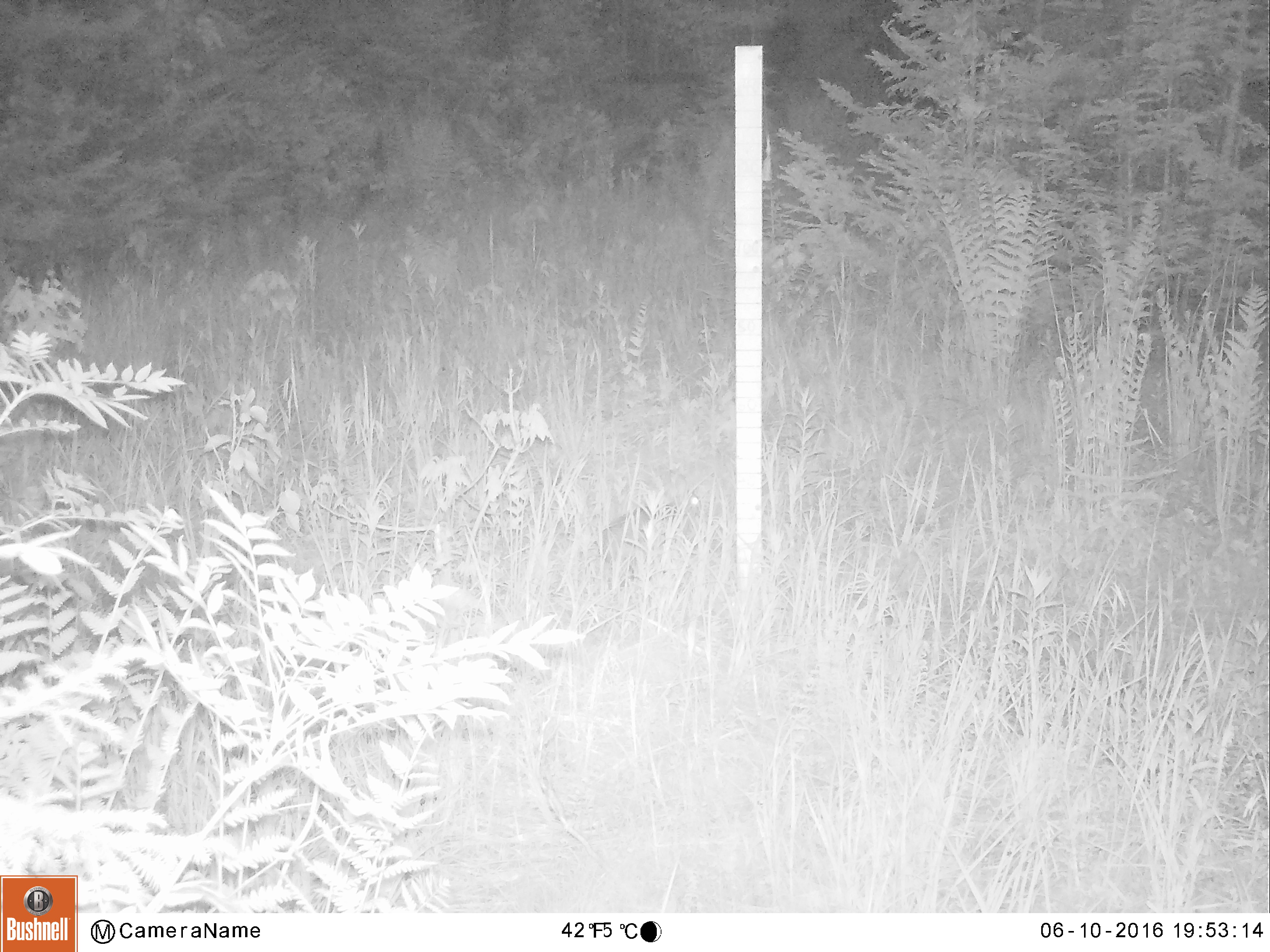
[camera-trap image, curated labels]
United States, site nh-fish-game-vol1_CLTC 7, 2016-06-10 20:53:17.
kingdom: Animalia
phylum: Chordata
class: Mammalia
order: Lagomorpha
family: Leporidae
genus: Lepus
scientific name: Lepus americanus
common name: snowshoe hare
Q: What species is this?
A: Snowshoe hare (Lepus americanus).